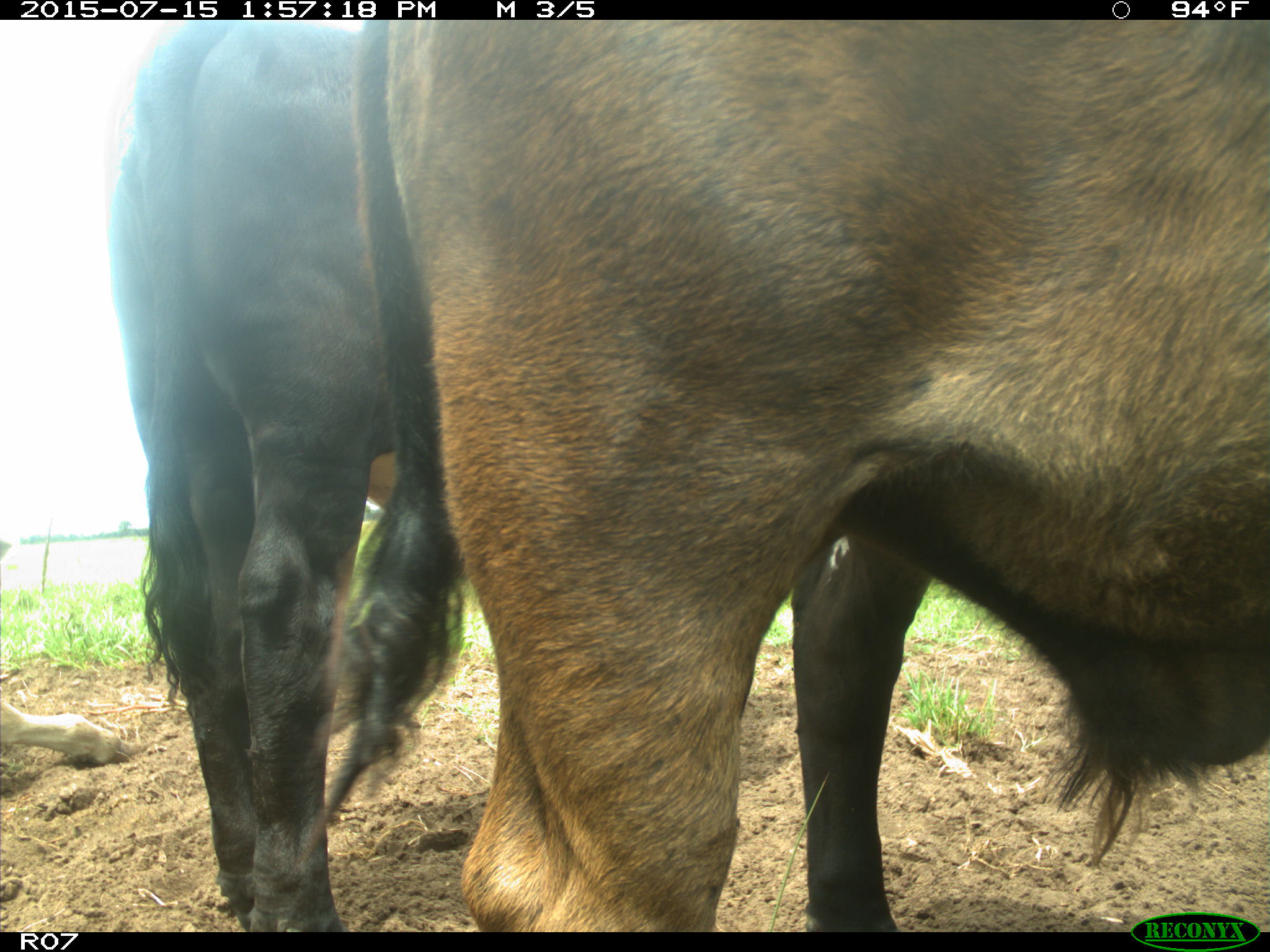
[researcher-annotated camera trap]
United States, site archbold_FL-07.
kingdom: Animalia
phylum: Chordata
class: Mammalia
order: Artiodactyla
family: Bovidae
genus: Bos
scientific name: Bos taurus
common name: domestic cow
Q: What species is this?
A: Bos taurus (domestic cow).